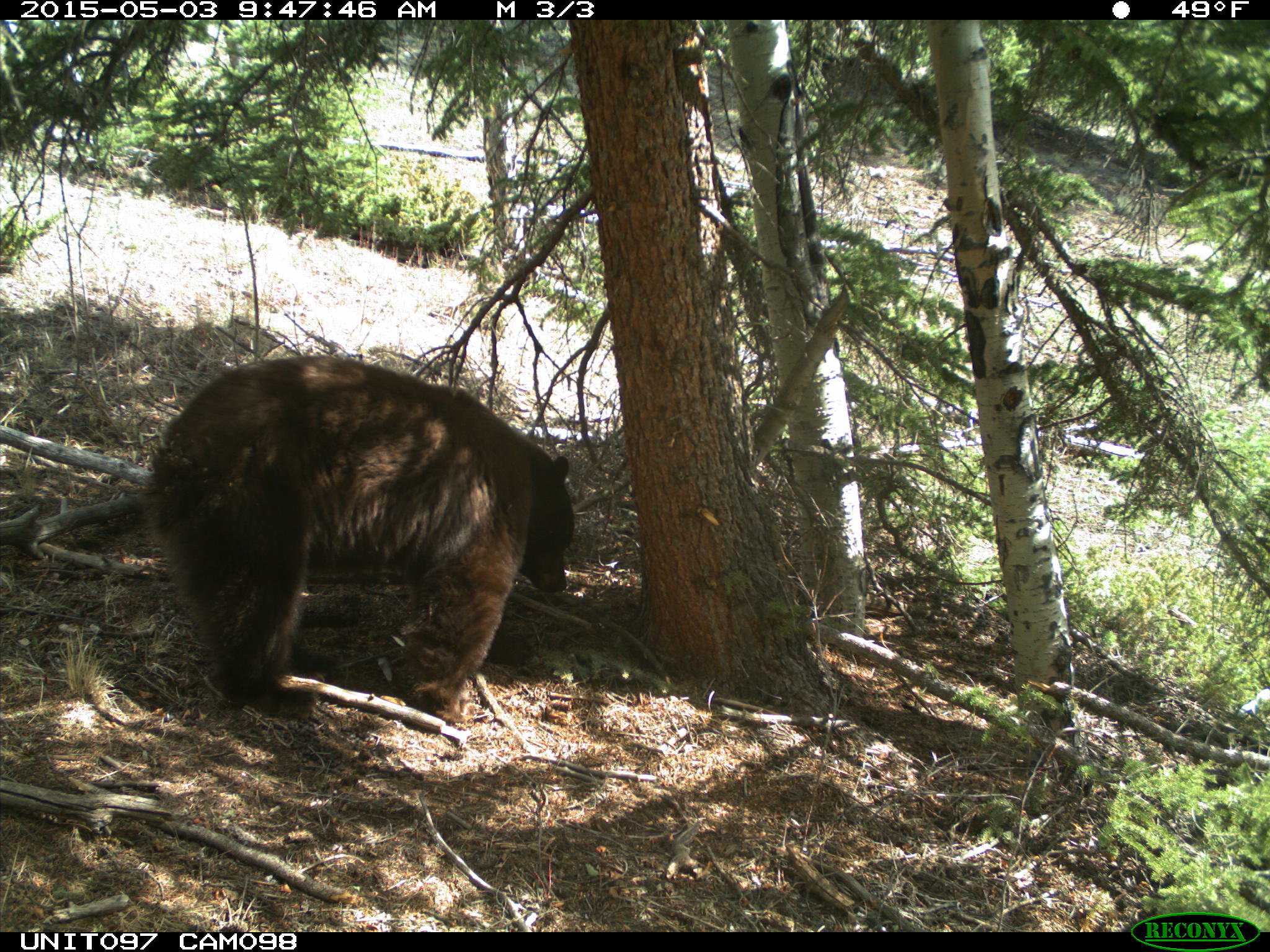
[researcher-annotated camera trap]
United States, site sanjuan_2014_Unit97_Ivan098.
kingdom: Animalia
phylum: Chordata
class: Mammalia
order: Carnivora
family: Ursidae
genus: Ursus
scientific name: Ursus americanus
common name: american black bear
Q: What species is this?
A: Ursus americanus (american black bear).